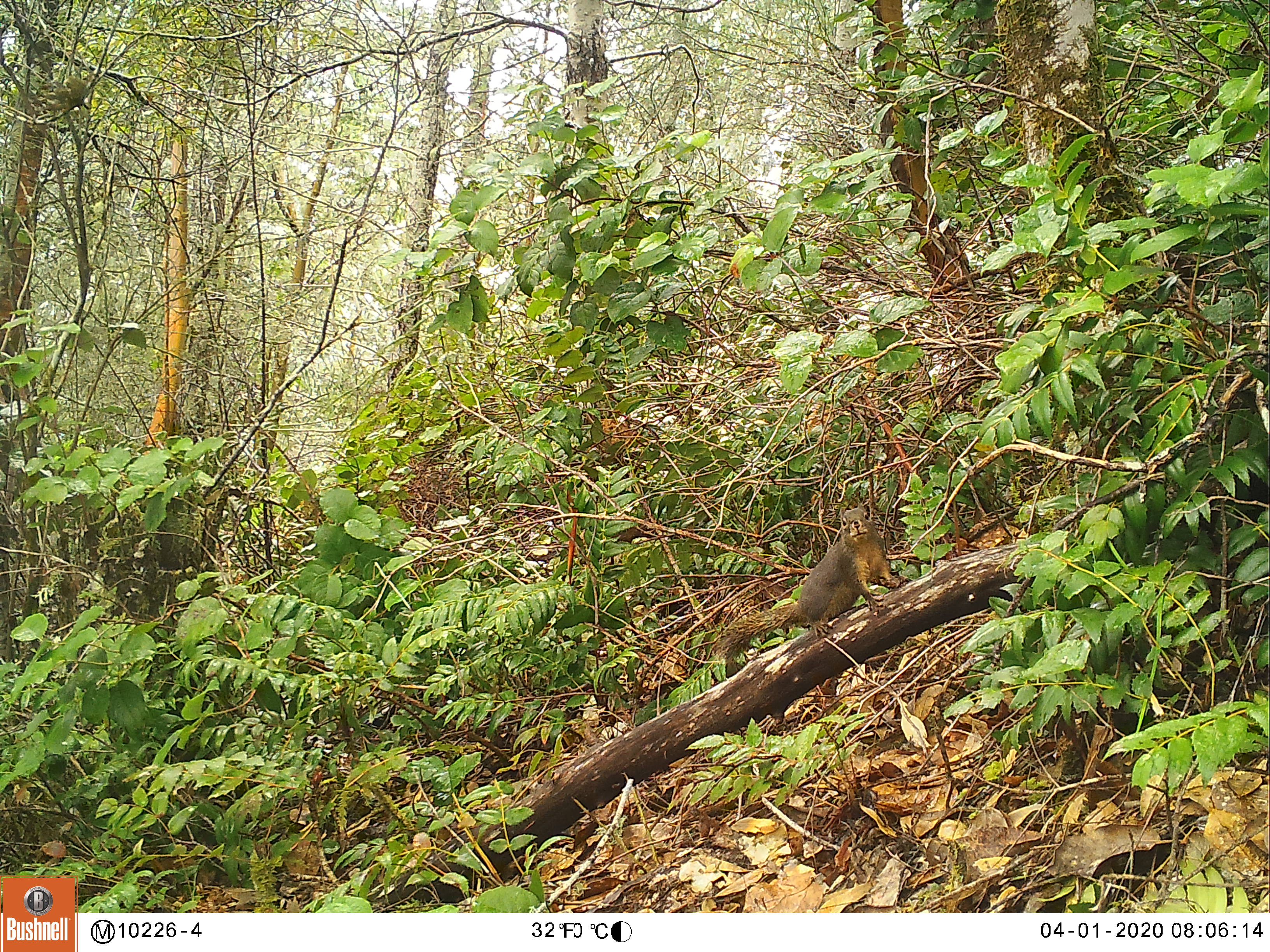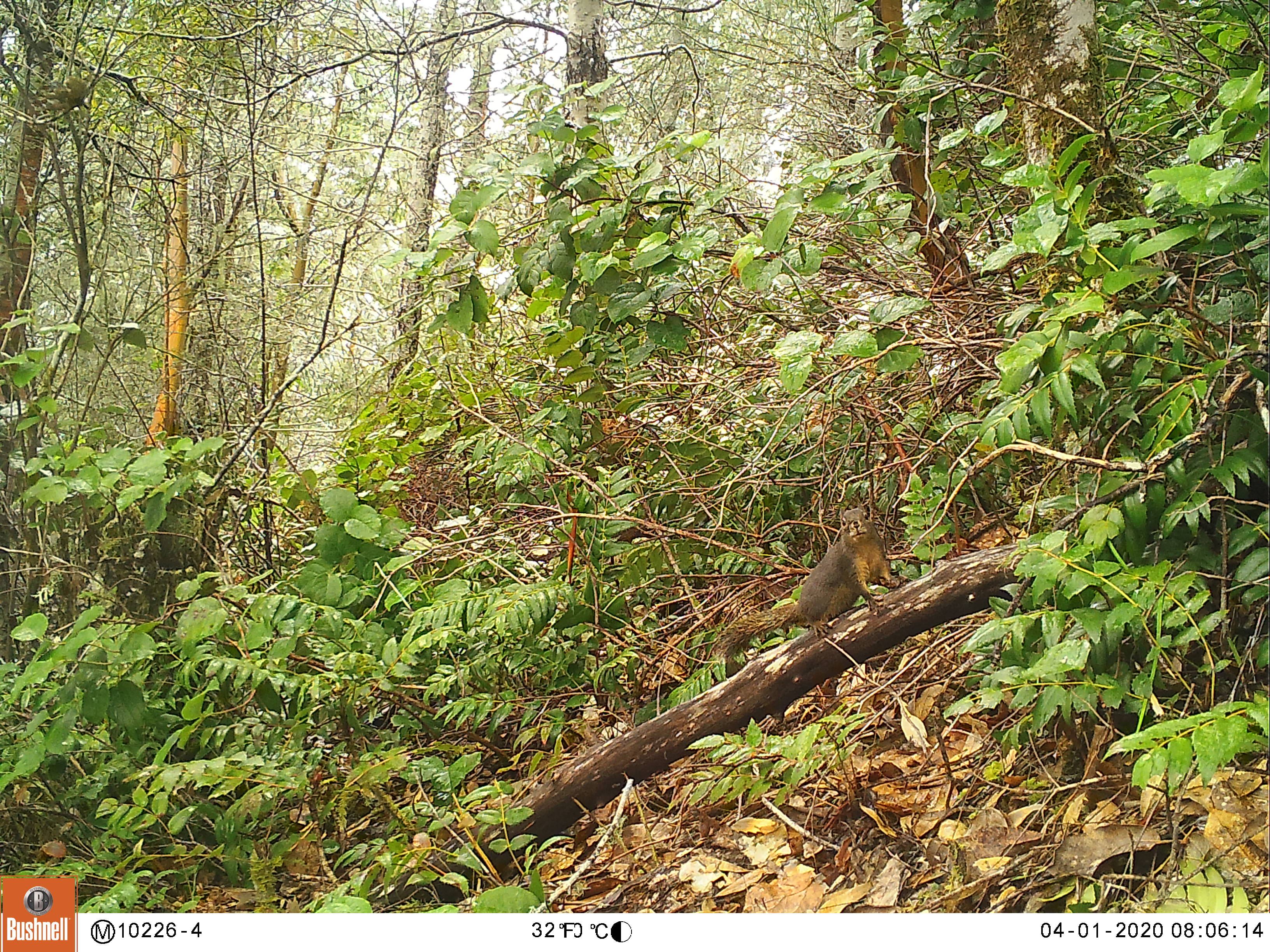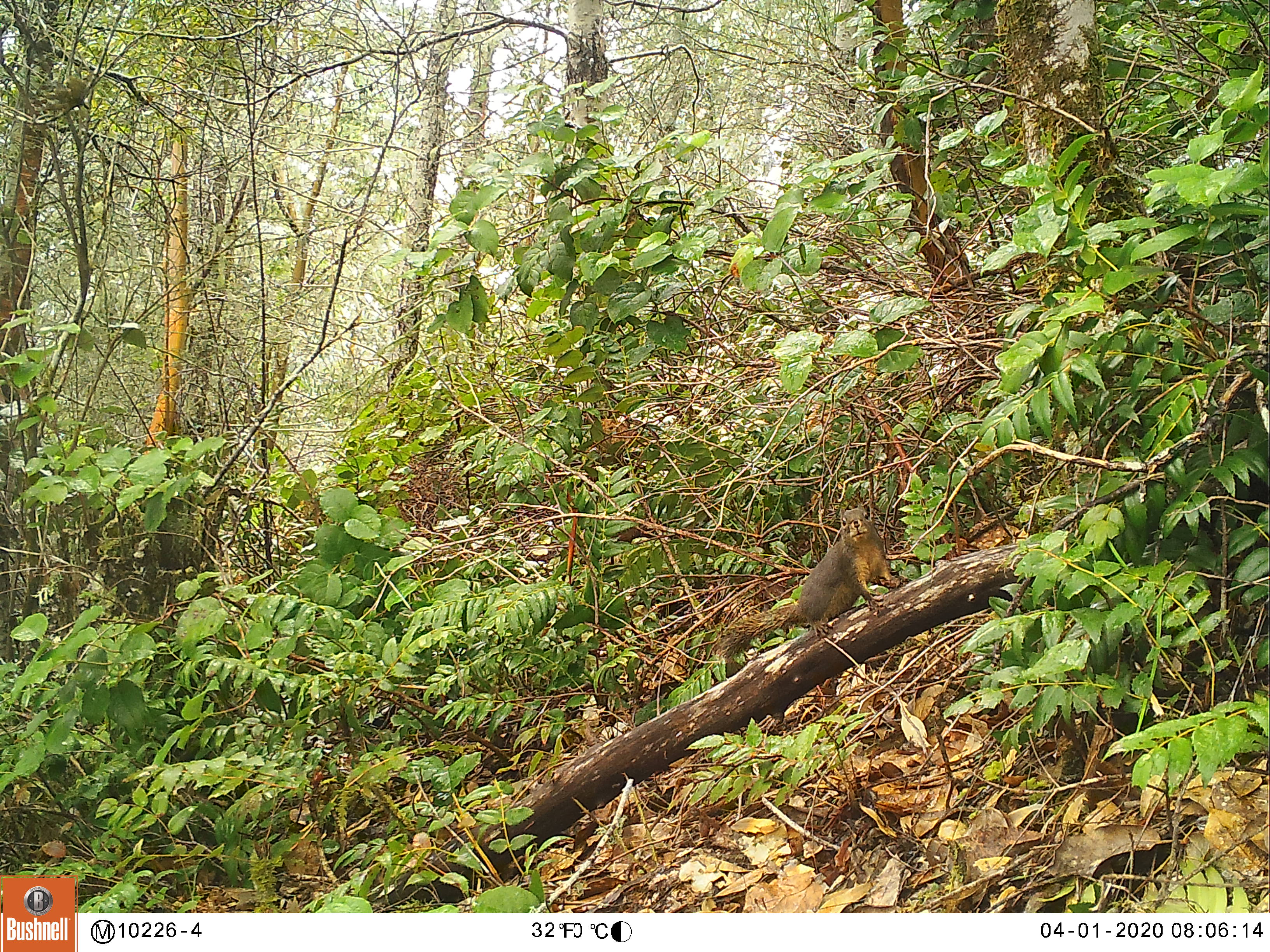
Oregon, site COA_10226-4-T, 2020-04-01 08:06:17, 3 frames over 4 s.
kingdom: Animalia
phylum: Chordata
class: Mammalia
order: Rodentia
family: Sciuridae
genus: Tamiasciurus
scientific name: Tamiasciurus douglasii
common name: douglas squirrel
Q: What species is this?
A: Douglas squirrel (Tamiasciurus douglasii).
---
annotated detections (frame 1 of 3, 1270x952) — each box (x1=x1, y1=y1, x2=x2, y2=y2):
douglas squirrel: (x1=717, y1=500, x2=900, y2=656)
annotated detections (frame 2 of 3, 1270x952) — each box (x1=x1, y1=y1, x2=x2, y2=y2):
douglas squirrel: (x1=706, y1=502, x2=898, y2=666)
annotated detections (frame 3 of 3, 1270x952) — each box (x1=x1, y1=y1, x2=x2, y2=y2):
douglas squirrel: (x1=724, y1=502, x2=901, y2=658)